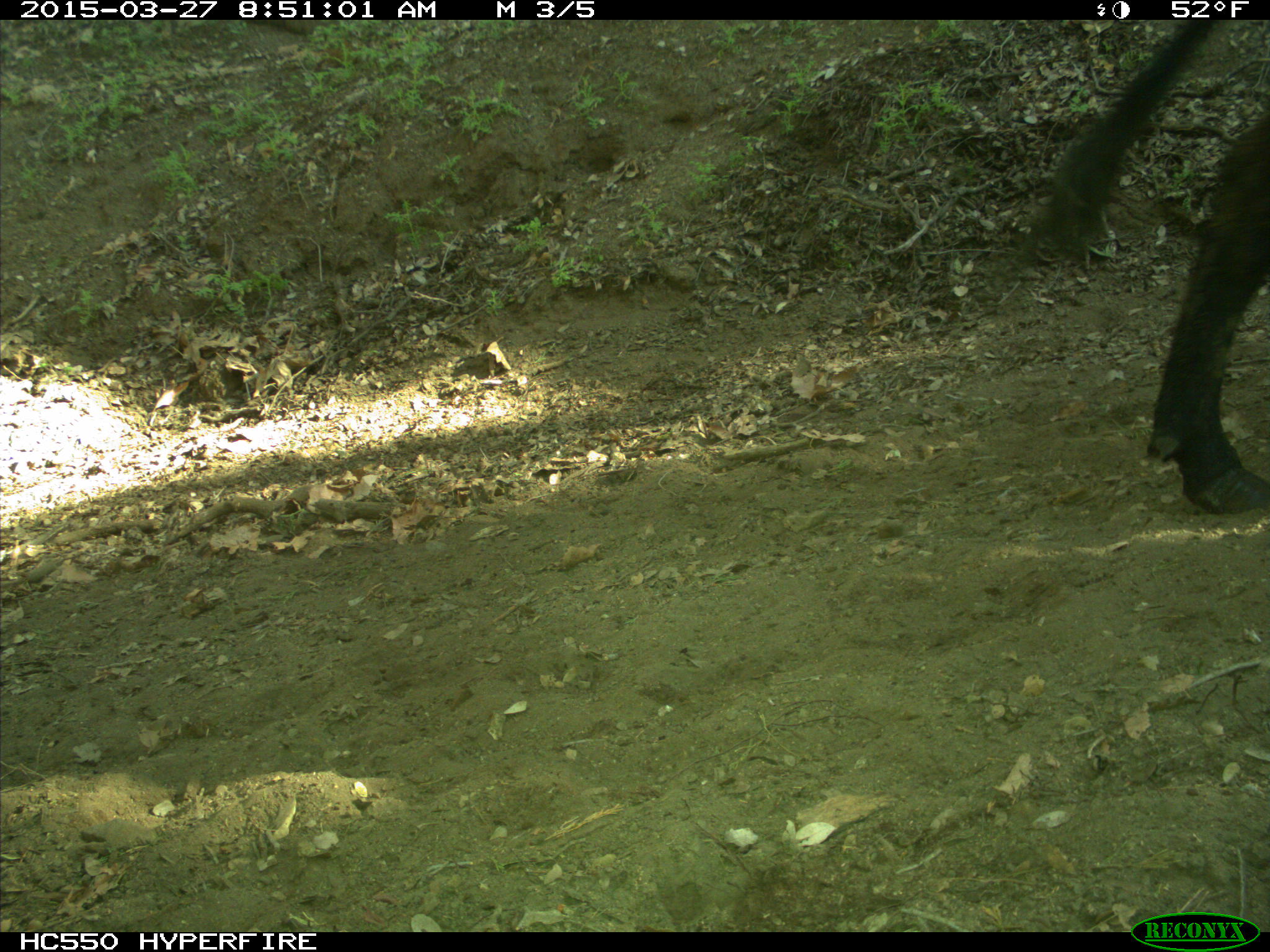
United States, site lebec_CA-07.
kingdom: Animalia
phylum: Chordata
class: Mammalia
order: Artiodactyla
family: Bovidae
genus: Bos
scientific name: Bos taurus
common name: domestic cow